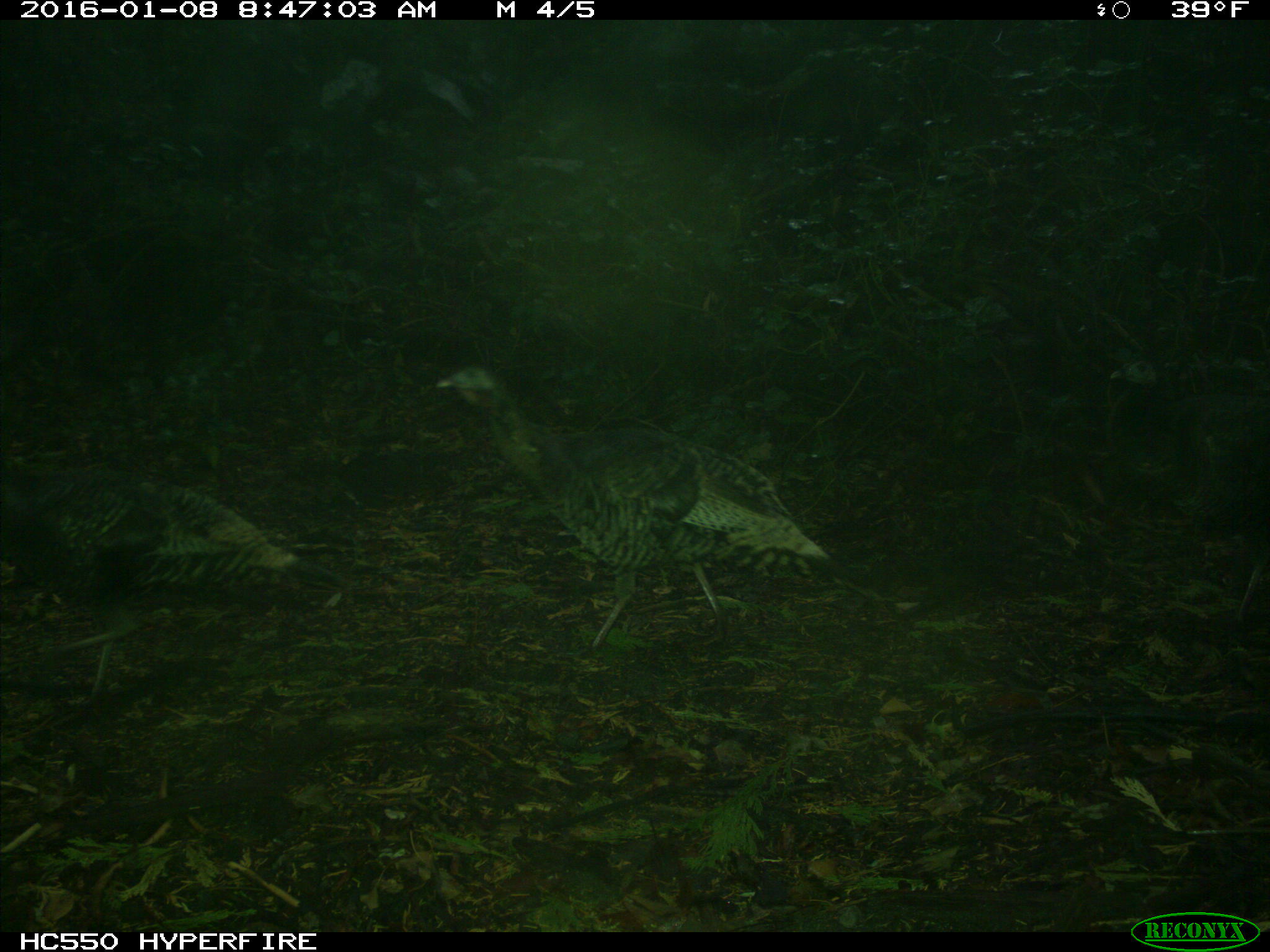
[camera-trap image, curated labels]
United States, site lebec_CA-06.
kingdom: Animalia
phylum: Chordata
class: Aves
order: Galliformes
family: Phasianidae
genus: Meleagris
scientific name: Meleagris gallopavo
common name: wild turkey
Meleagris gallopavo (wild turkey).